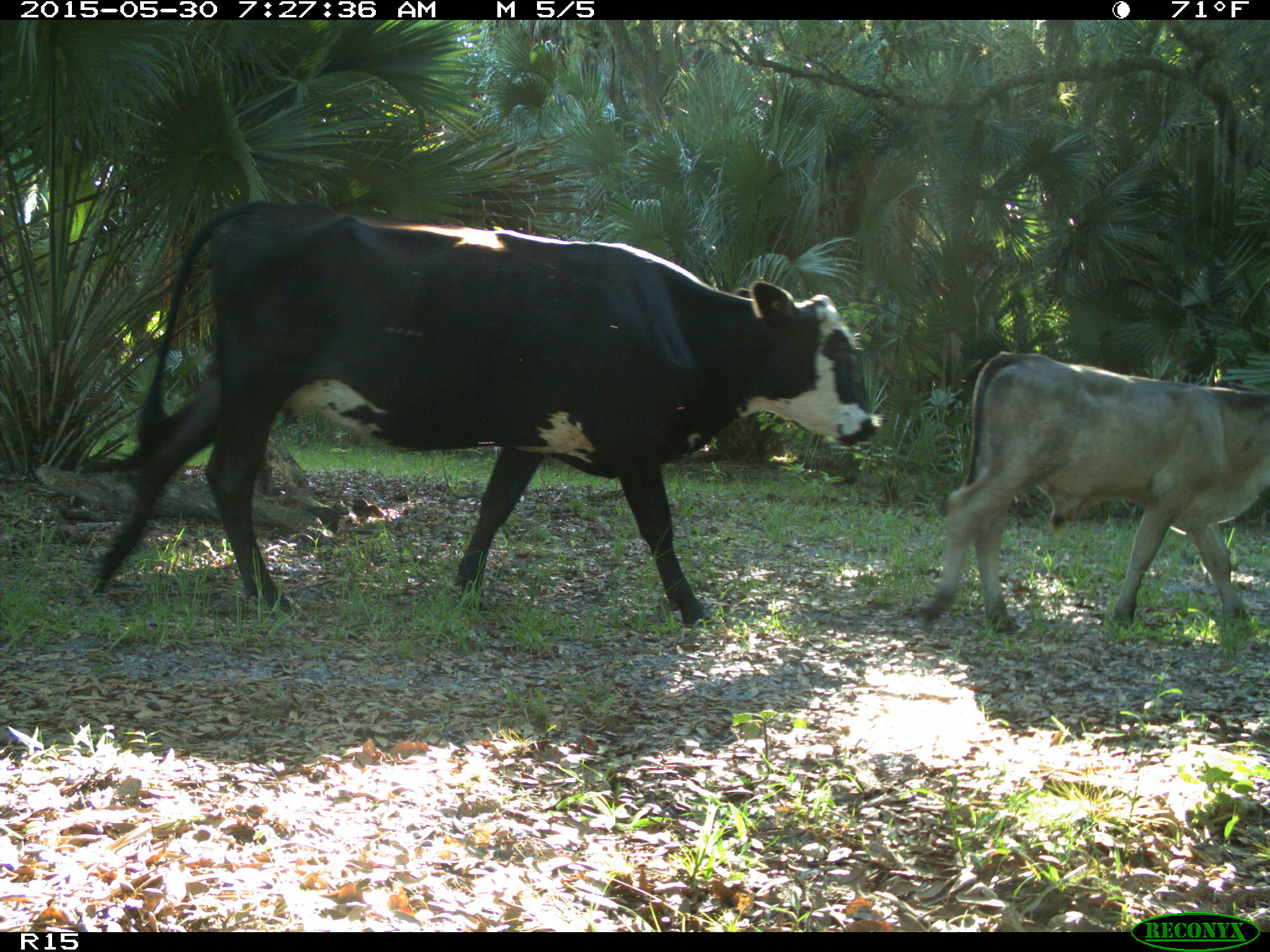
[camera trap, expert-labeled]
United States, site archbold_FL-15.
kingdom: Animalia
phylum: Chordata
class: Mammalia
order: Artiodactyla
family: Bovidae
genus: Bos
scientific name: Bos taurus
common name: domestic cow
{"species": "Bos taurus (domestic cow)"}